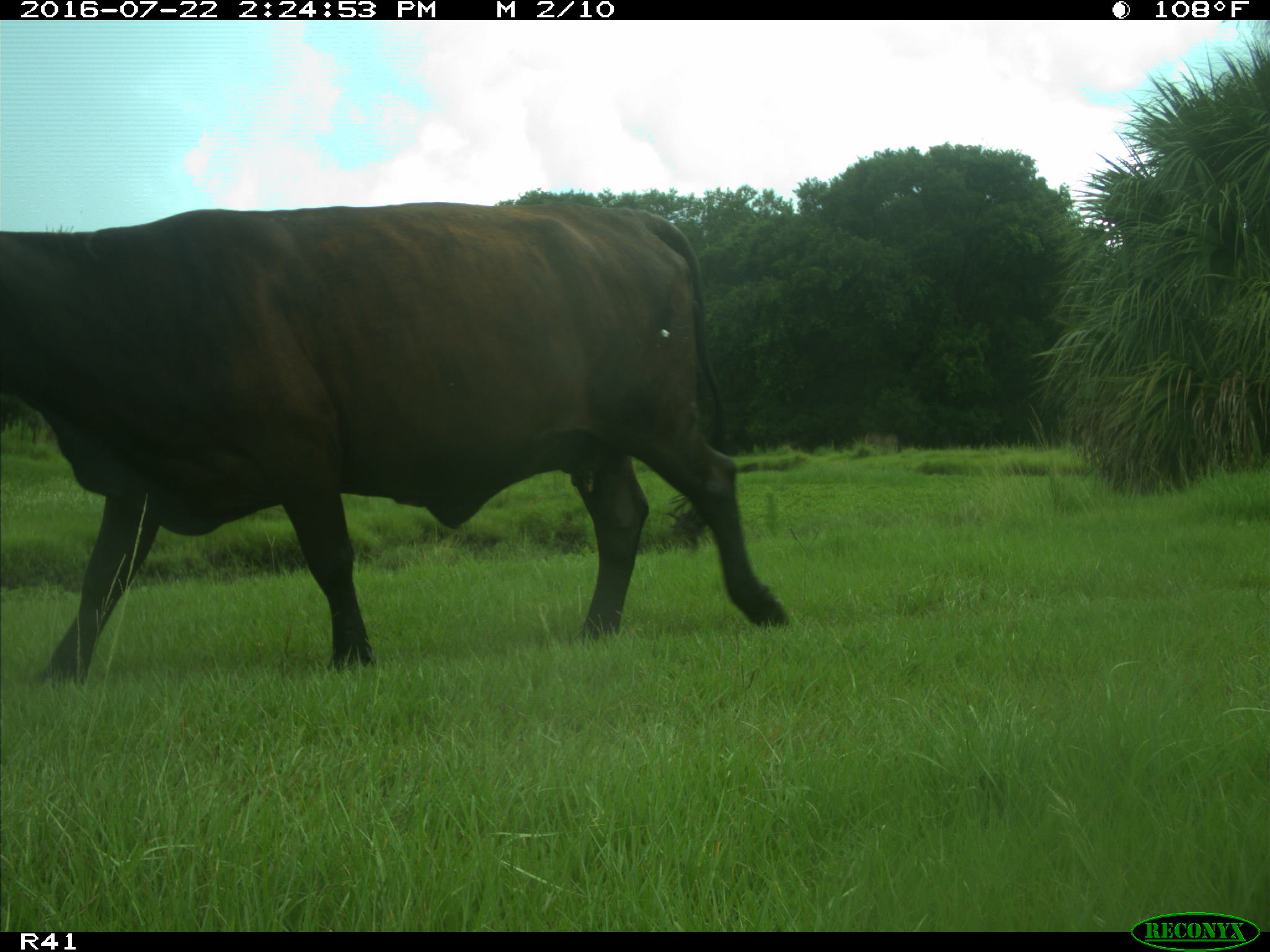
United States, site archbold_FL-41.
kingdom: Animalia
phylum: Chordata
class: Mammalia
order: Artiodactyla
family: Bovidae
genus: Bos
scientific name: Bos taurus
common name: domestic cow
Bos taurus (domestic cow).